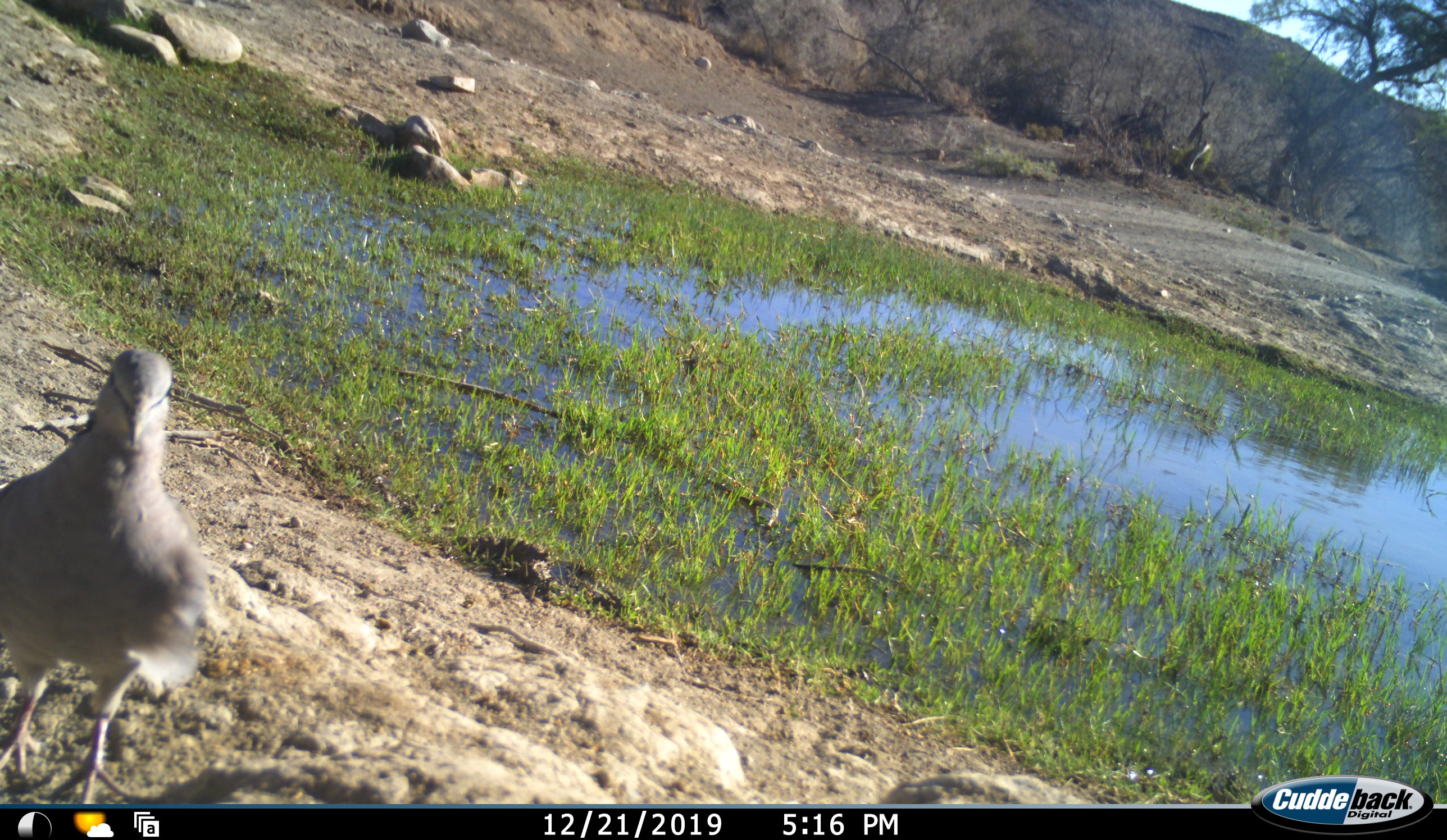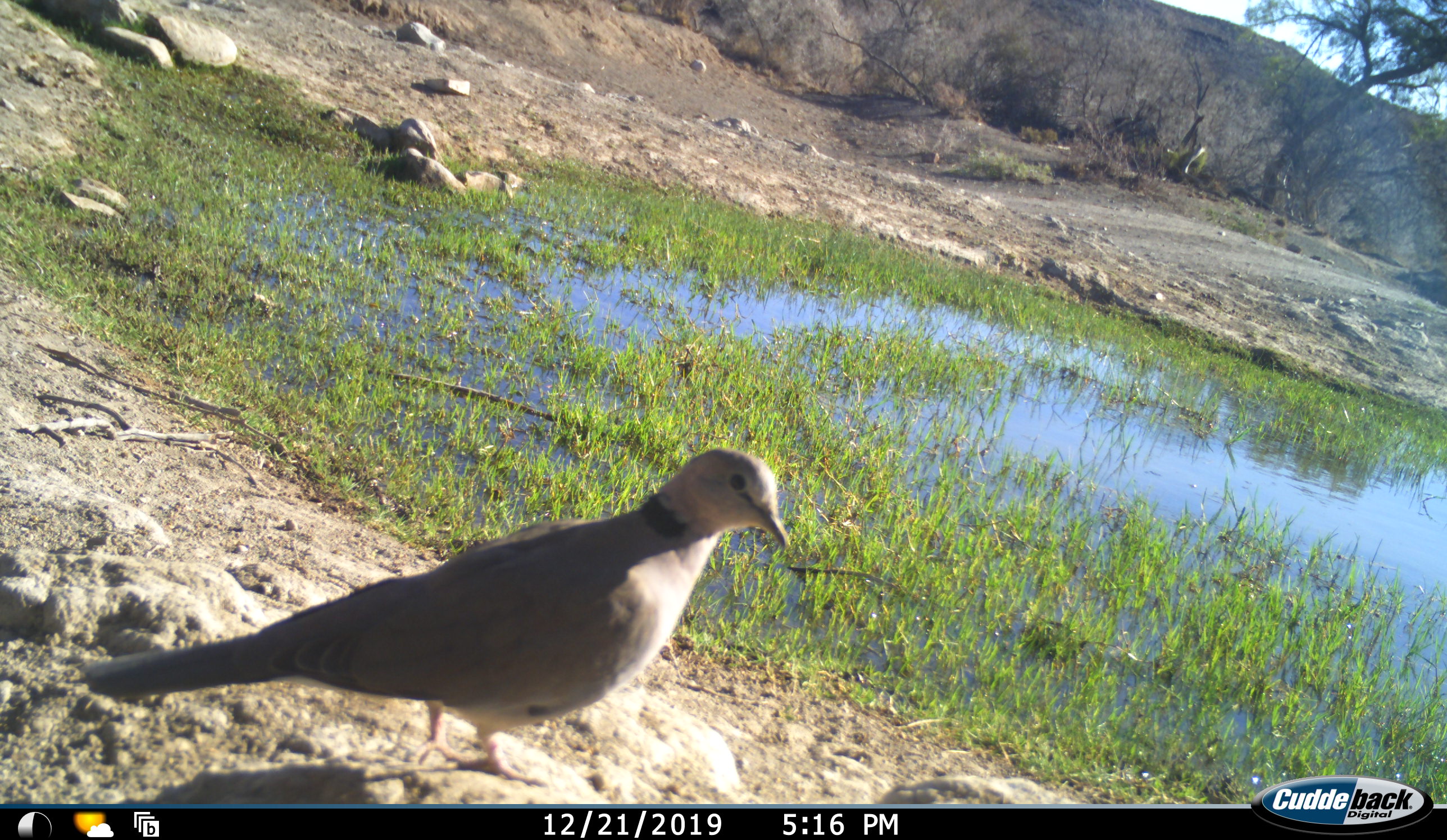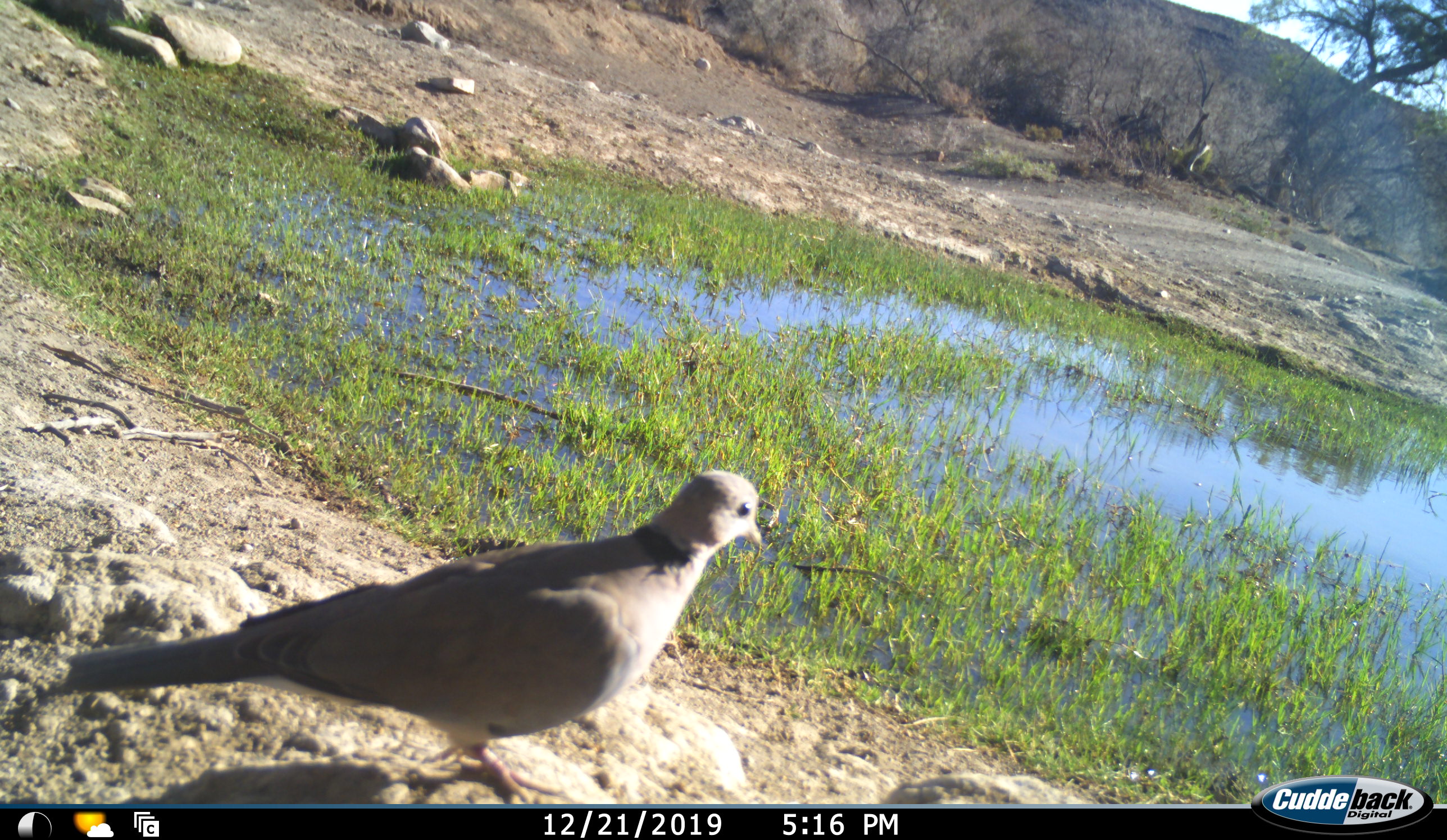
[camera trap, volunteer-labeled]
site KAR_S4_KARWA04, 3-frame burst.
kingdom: Animalia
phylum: Chordata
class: Aves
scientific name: Aves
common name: bird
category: birdother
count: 1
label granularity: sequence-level